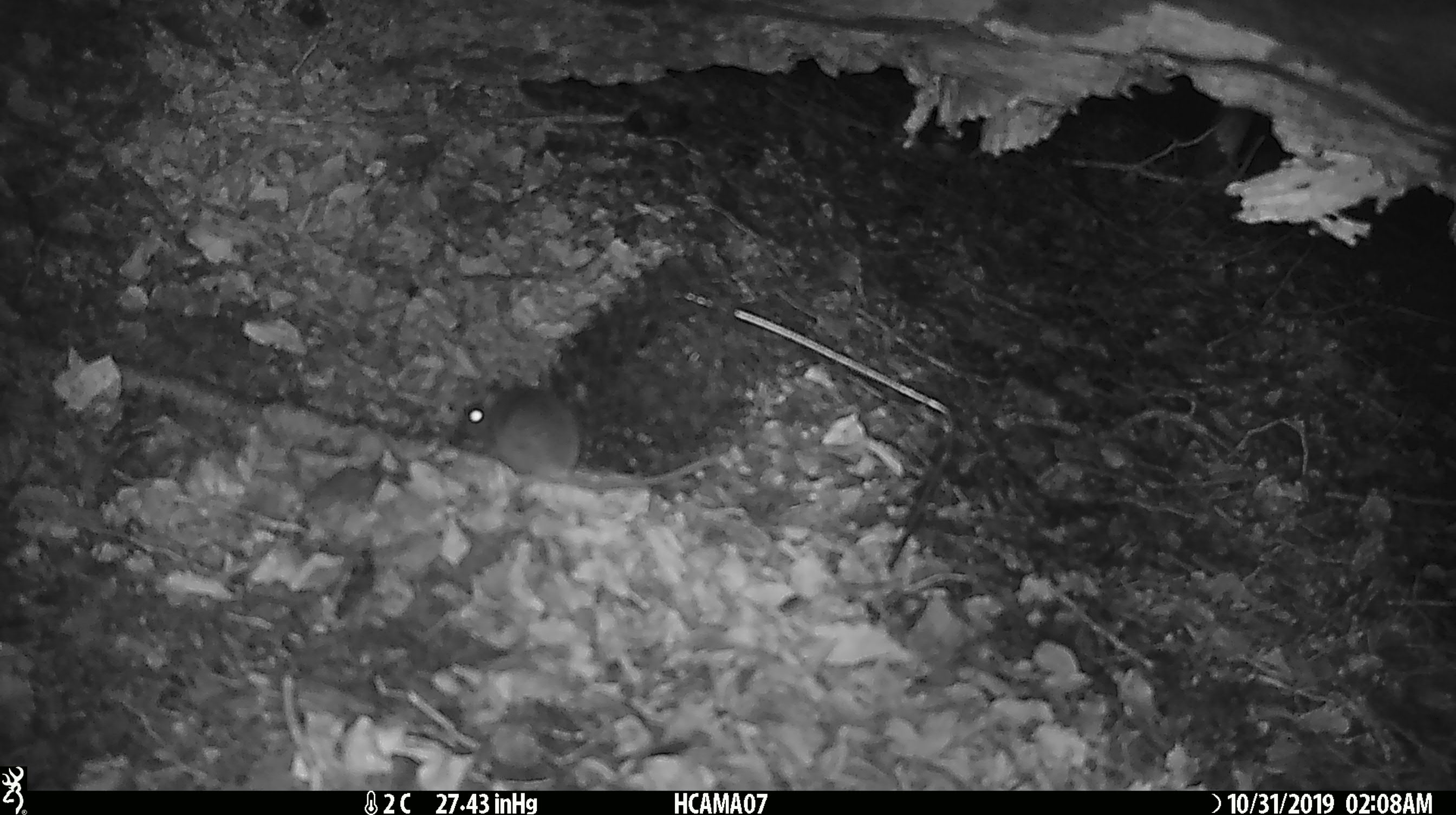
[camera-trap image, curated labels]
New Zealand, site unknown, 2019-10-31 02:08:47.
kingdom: Animalia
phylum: Chordata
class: Mammalia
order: Rodentia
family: Muridae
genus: Mus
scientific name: Mus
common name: mouse